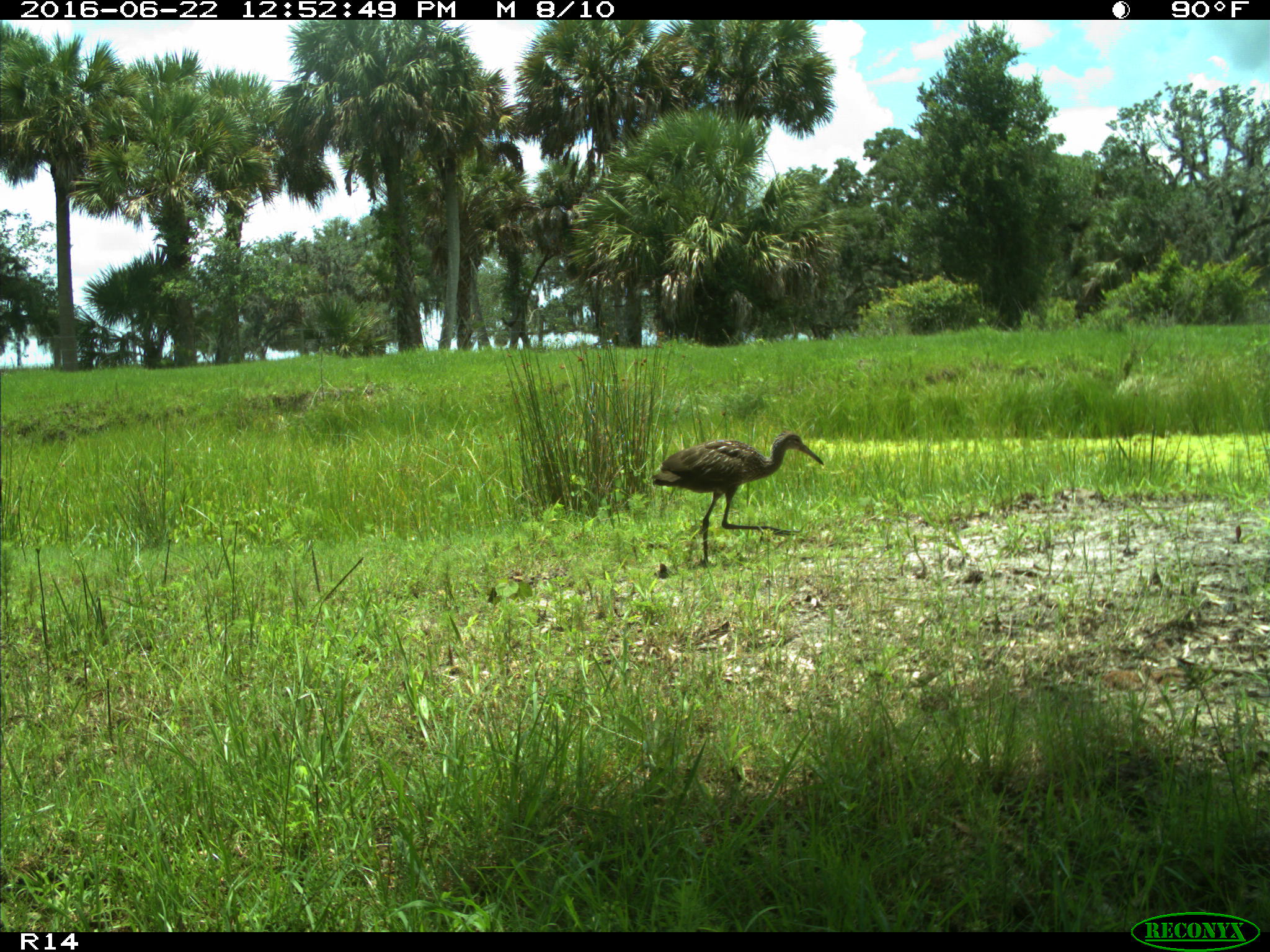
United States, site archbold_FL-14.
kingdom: Animalia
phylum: Chordata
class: Aves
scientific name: Aves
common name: birds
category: unidentified bird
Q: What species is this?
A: Unidentified bird (birds) (Aves).